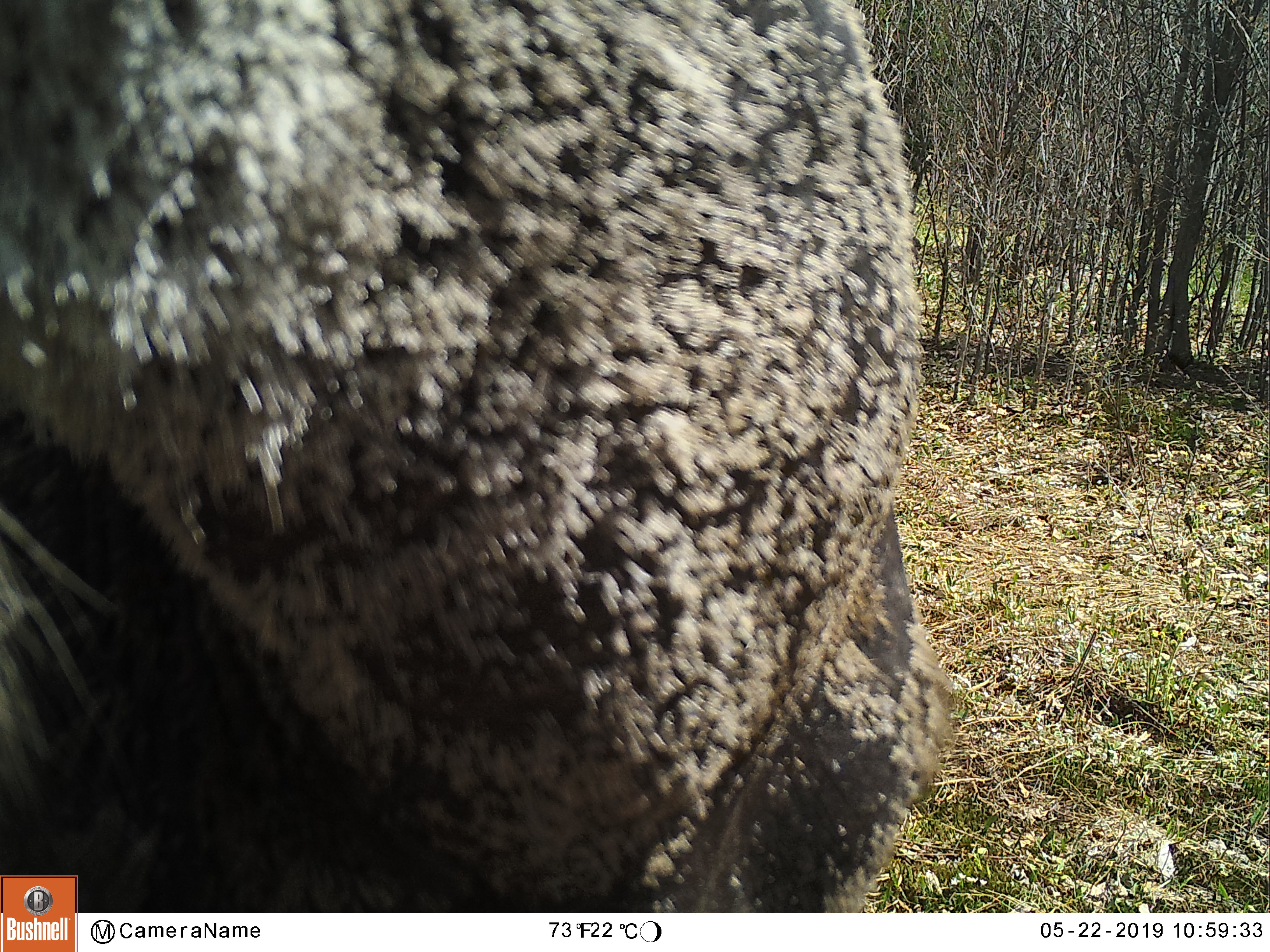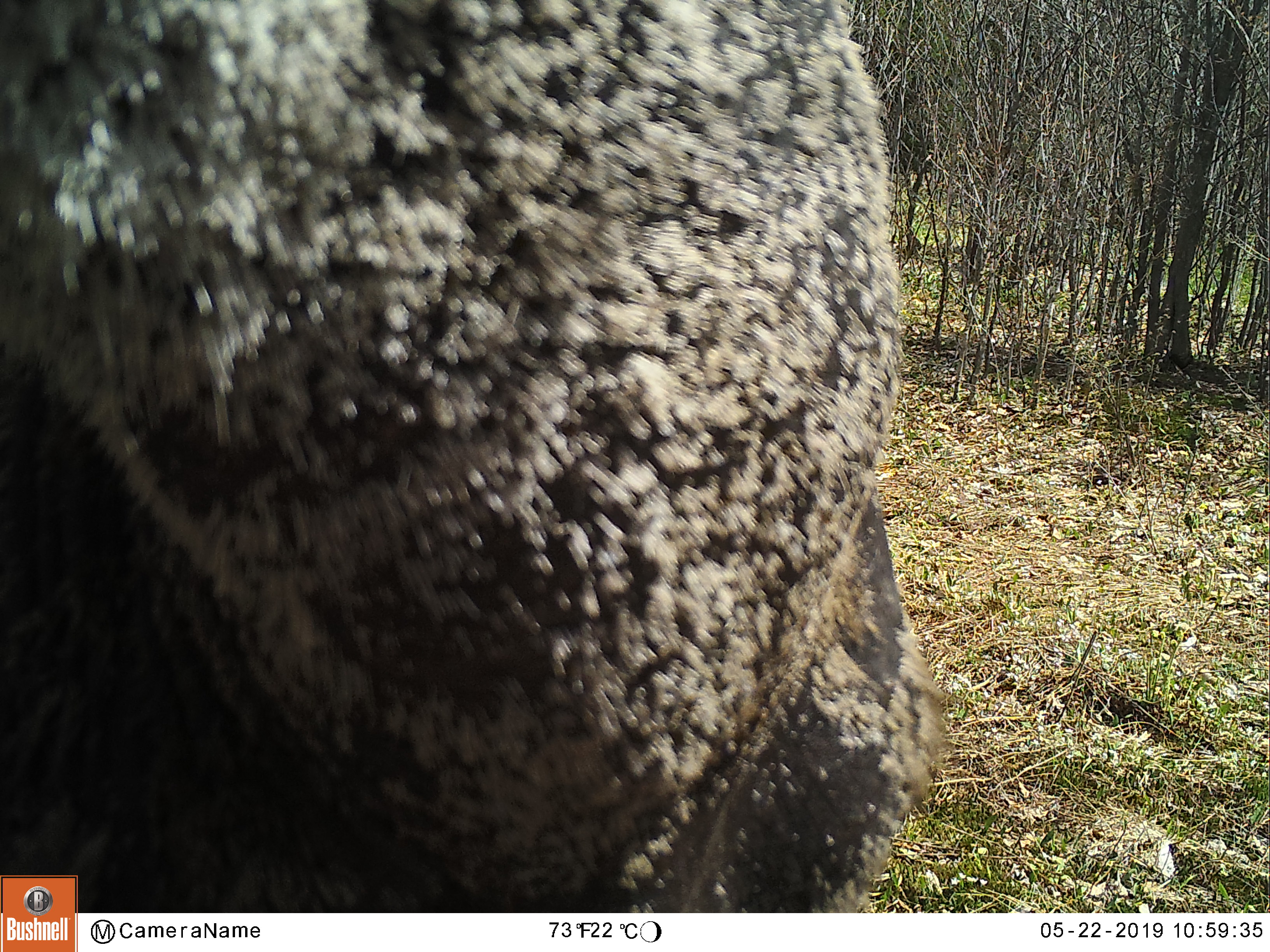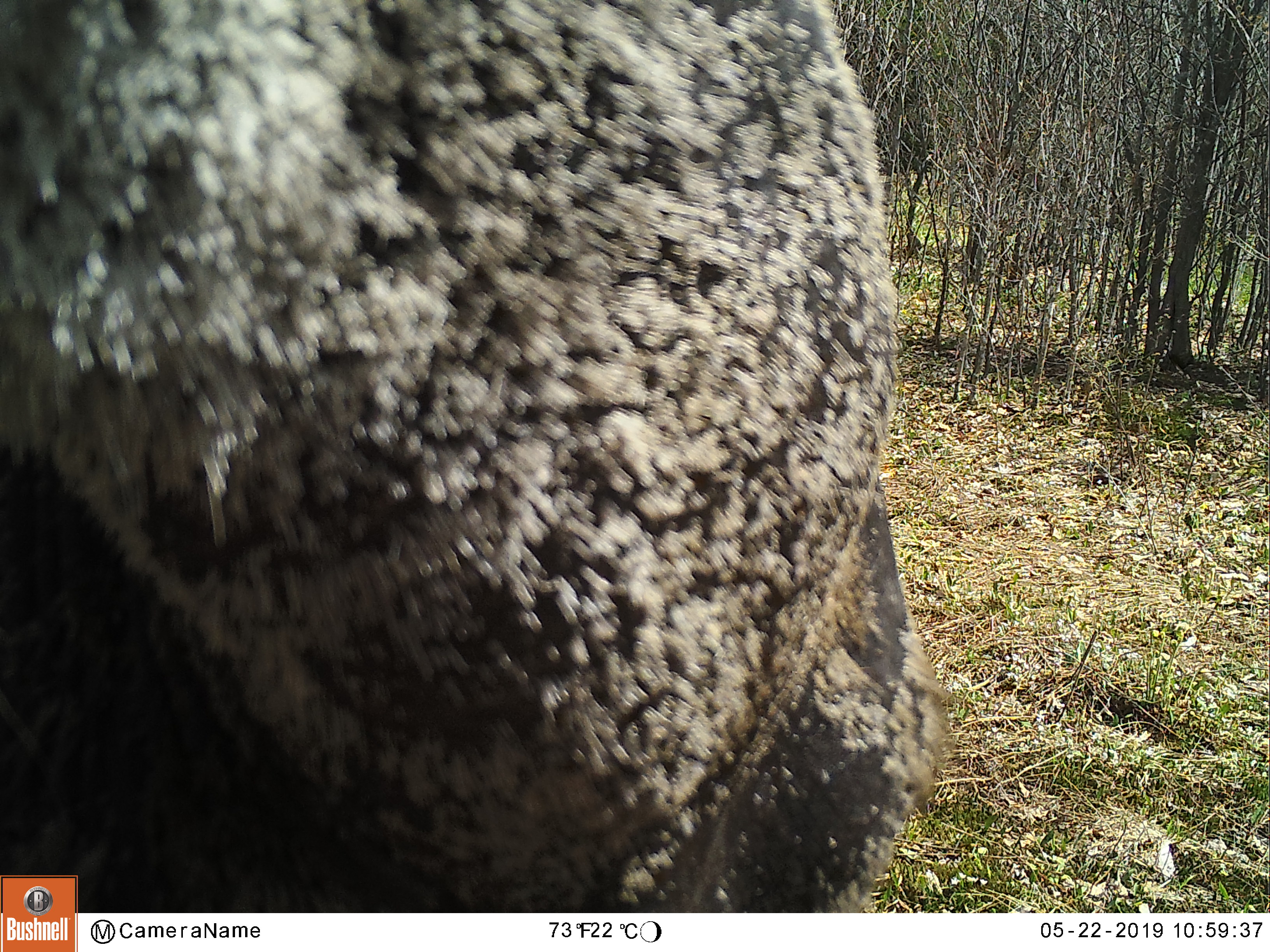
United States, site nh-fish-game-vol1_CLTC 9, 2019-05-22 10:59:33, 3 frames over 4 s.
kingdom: Animalia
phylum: Chordata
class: Mammalia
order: Artiodactyla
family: Cervidae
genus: Alces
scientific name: Alces alces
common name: moose